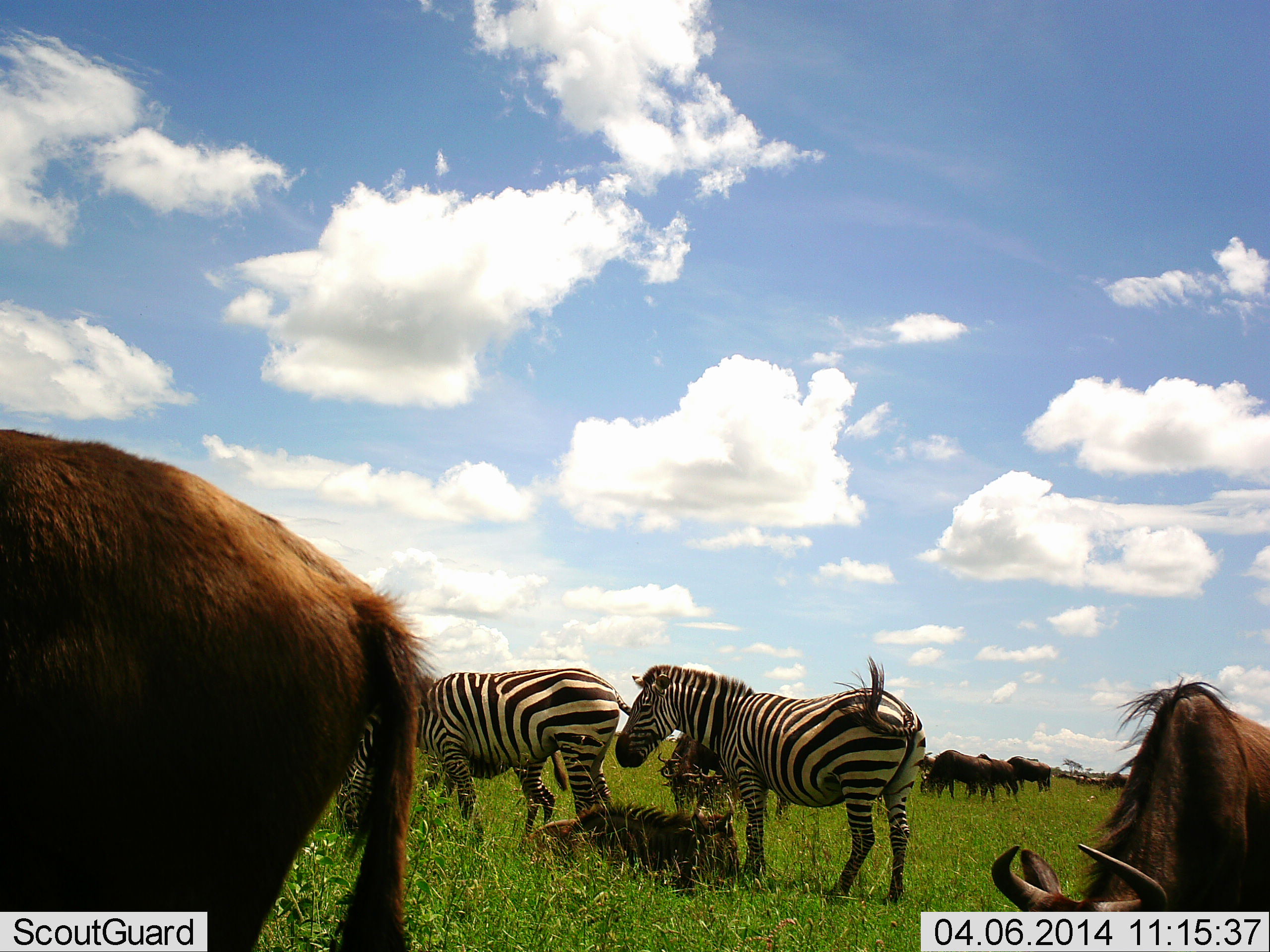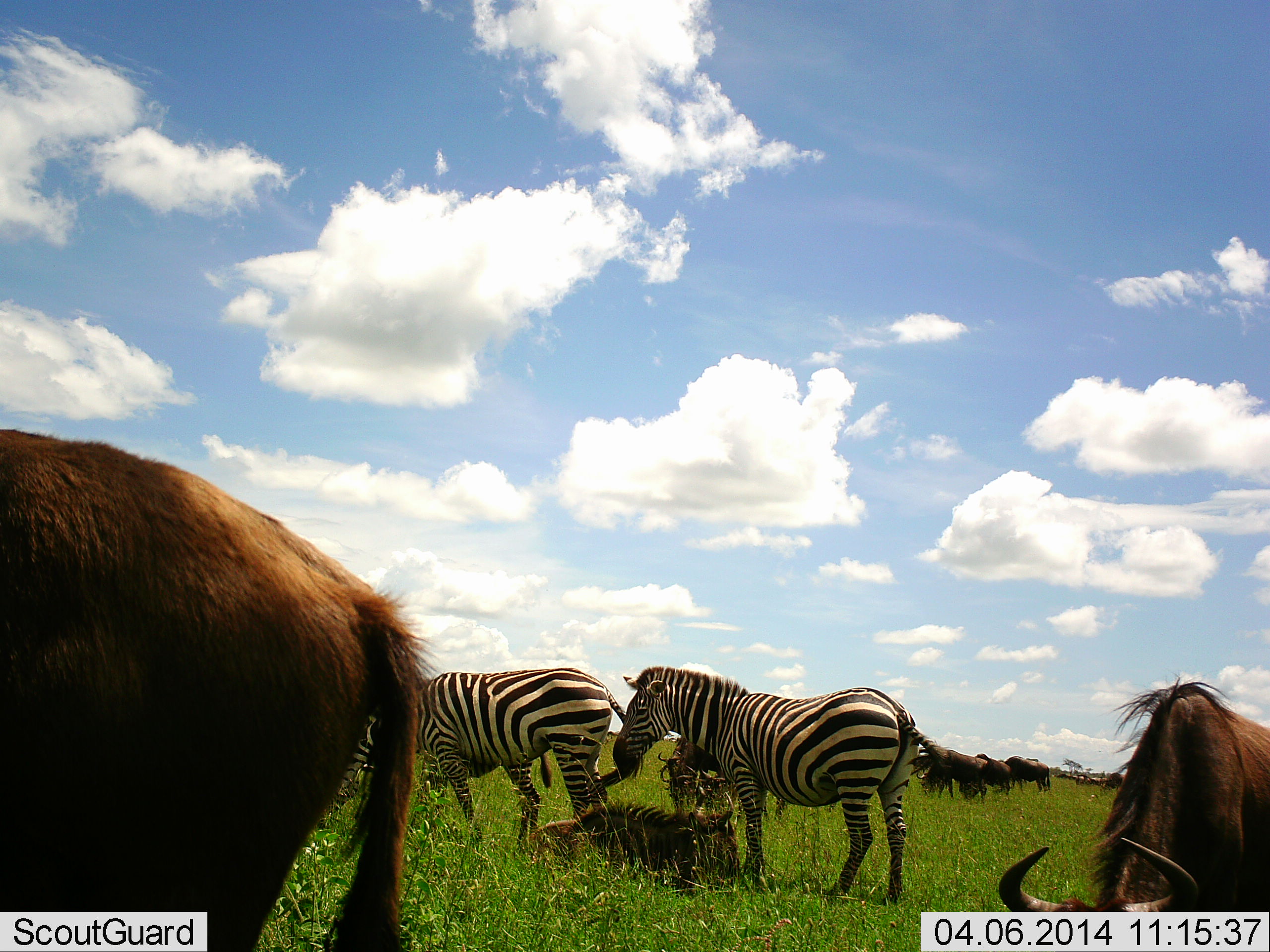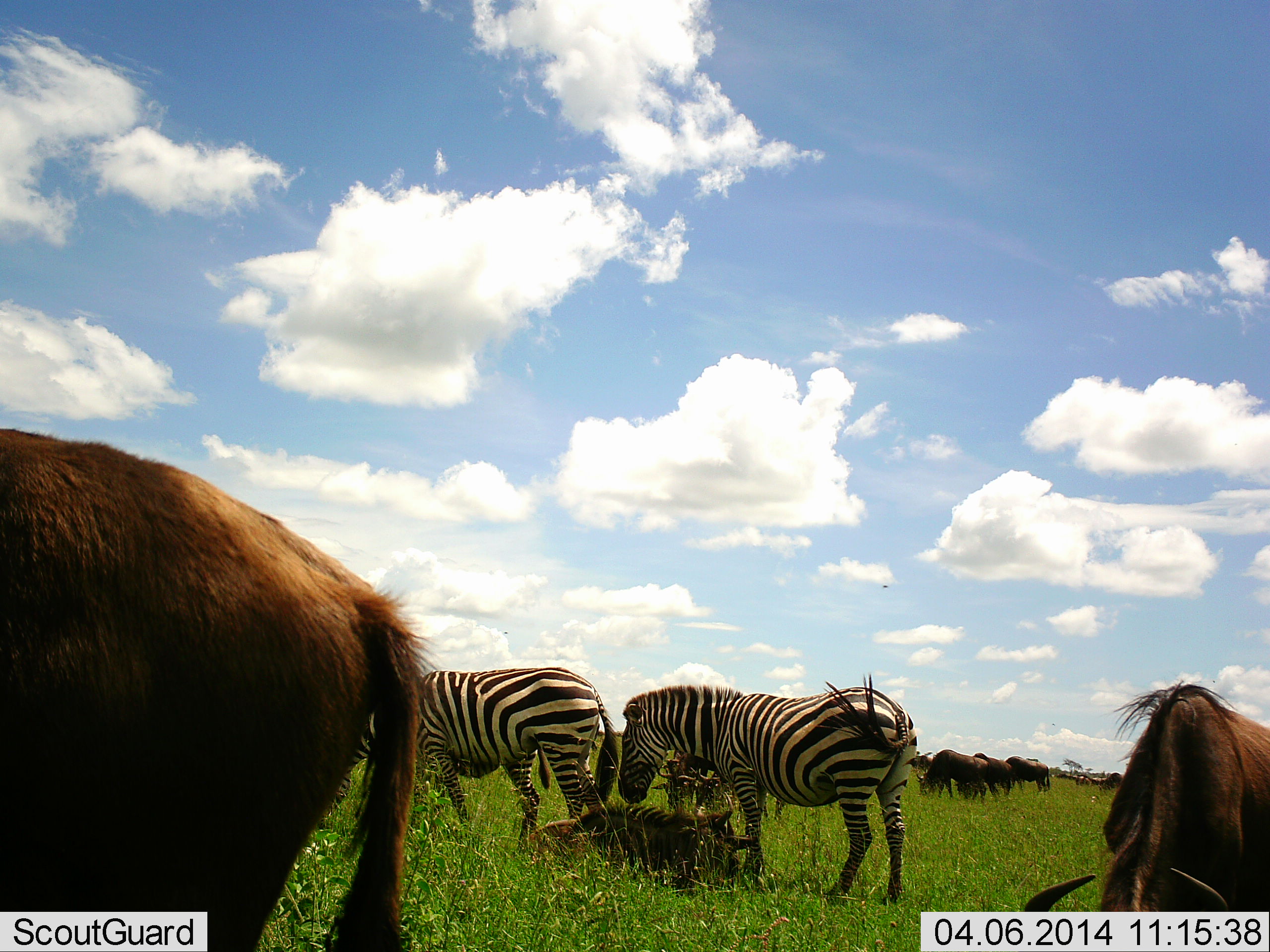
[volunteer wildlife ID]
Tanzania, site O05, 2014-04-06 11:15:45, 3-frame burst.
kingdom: Animalia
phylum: Chordata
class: Mammalia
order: Artiodactyla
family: Bovidae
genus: Connochaetes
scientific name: Connochaetes taurinus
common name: blue wildebeest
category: wildebeest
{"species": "wildebeest (blue wildebeest) (Connochaetes taurinus)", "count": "8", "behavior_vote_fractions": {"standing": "60%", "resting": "30%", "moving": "40%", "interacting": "0%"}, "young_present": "20%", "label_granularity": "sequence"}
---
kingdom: Animalia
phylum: Chordata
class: Mammalia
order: Perissodactyla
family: Equidae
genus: Equus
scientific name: Equus quagga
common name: plains zebra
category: zebra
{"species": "zebra (plains zebra) (Equus quagga)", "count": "3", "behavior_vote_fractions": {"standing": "70%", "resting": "20%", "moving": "30%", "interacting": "0%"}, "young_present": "20%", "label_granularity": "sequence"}